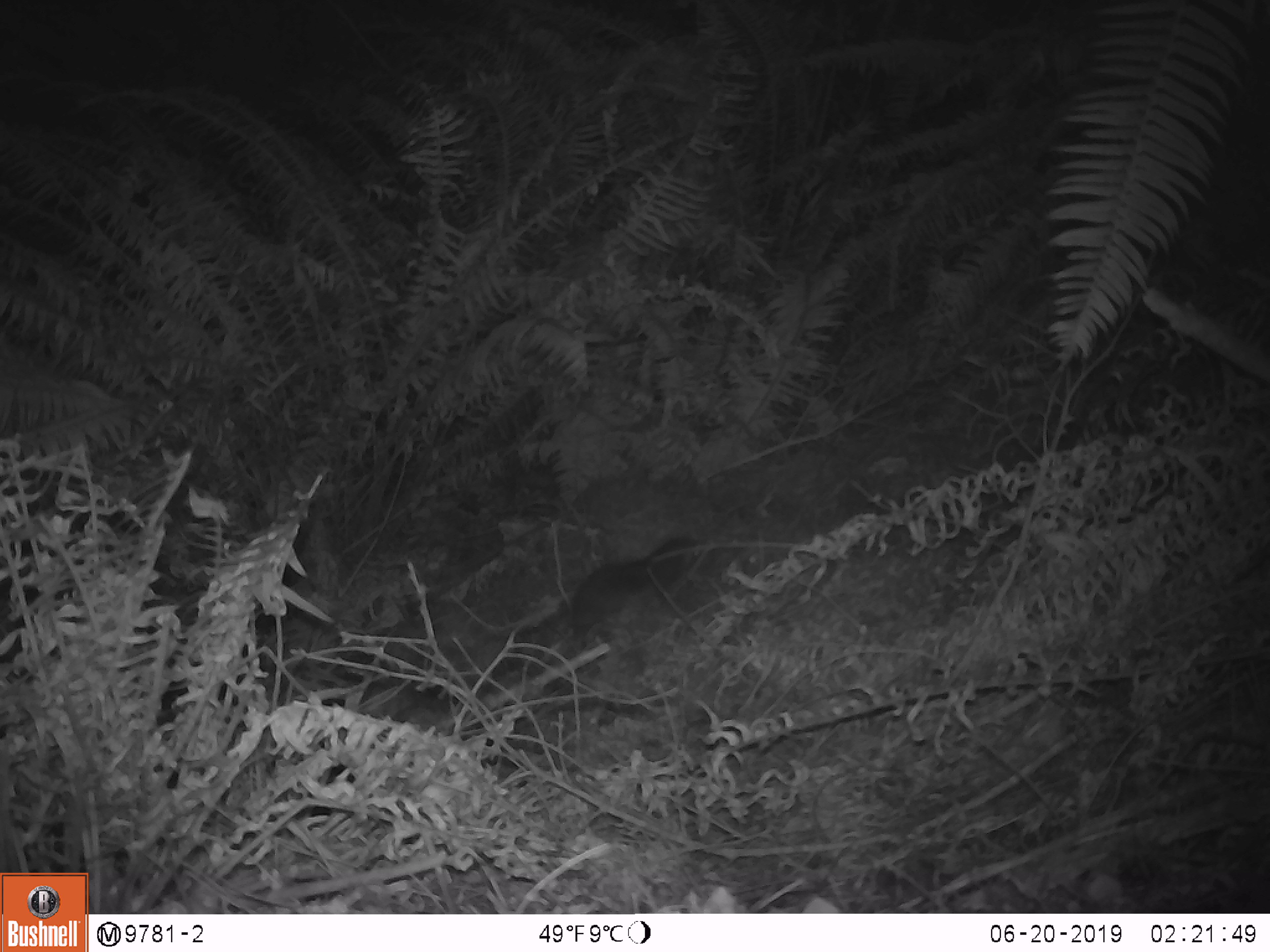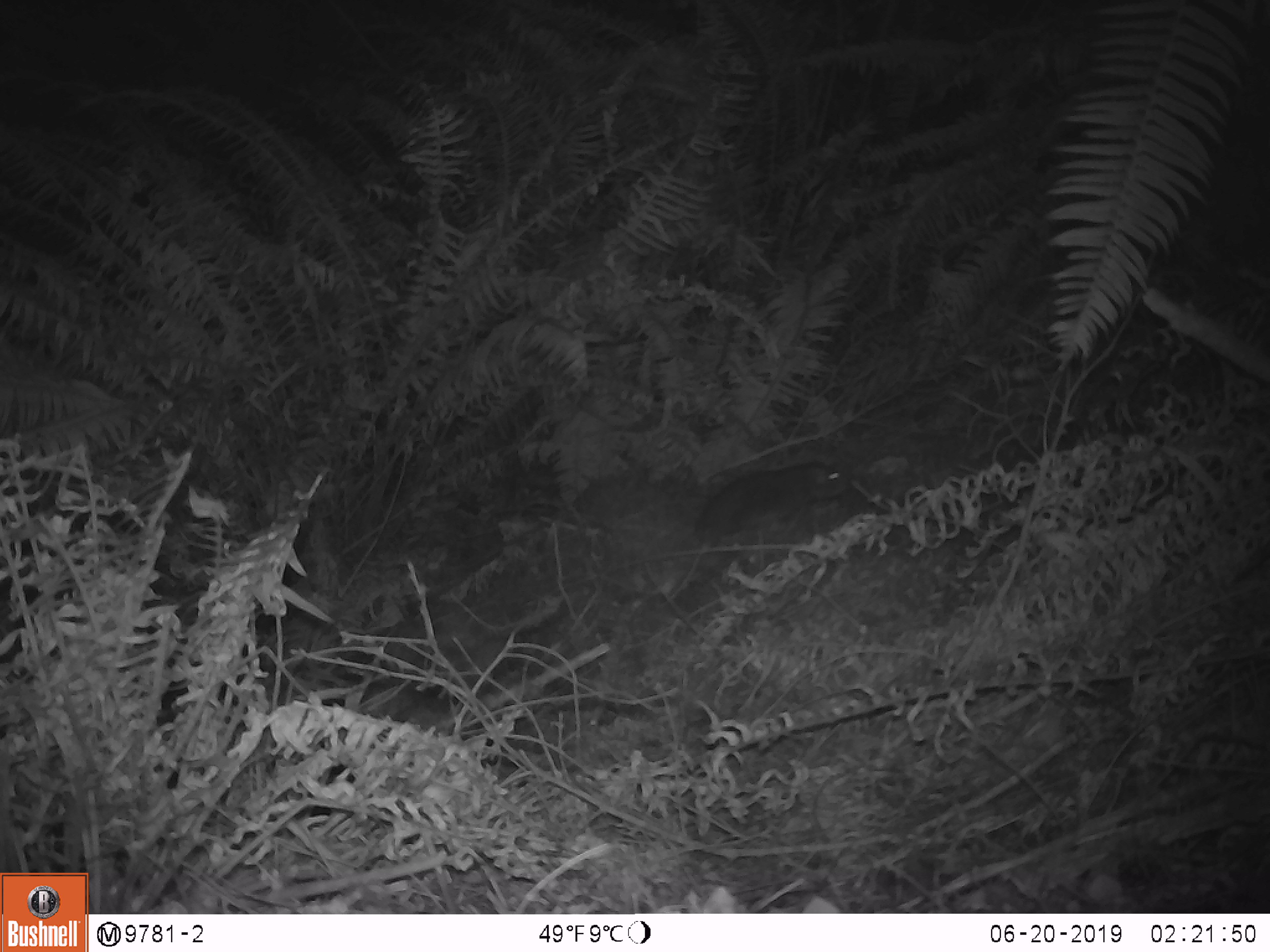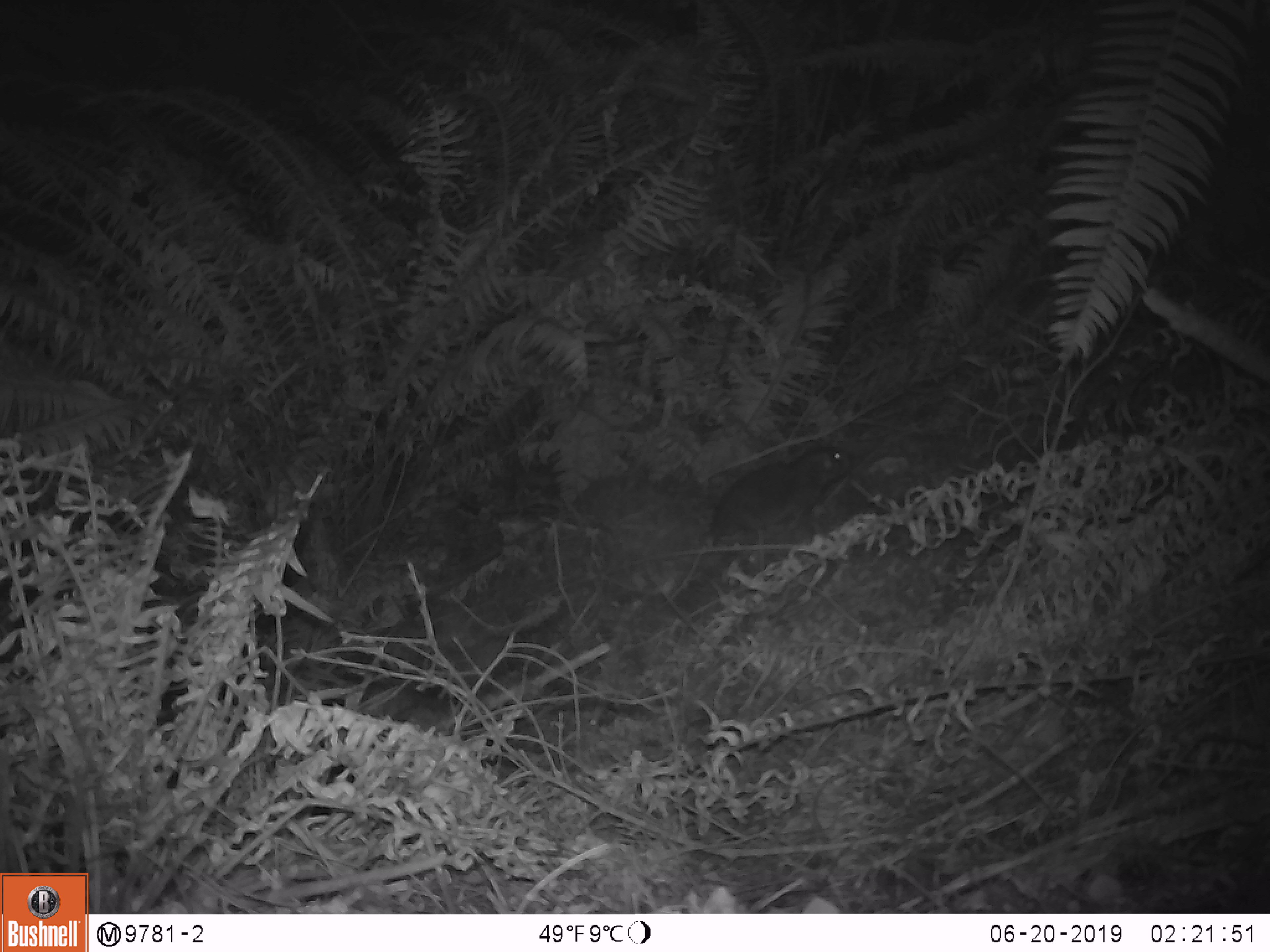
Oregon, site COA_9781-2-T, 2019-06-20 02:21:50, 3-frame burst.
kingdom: Animalia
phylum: Chordata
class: Mammalia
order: Rodentia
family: Aplodontiidae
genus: Aplodontia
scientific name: Aplodontia rufa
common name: mountain beaver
Mountain beaver (Aplodontia rufa).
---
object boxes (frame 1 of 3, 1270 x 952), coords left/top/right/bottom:
mountain beaver: 556/536/699/645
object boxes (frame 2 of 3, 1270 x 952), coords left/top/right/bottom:
mountain beaver: 690/460/855/544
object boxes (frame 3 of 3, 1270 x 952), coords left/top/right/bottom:
mountain beaver: 703/438/852/543